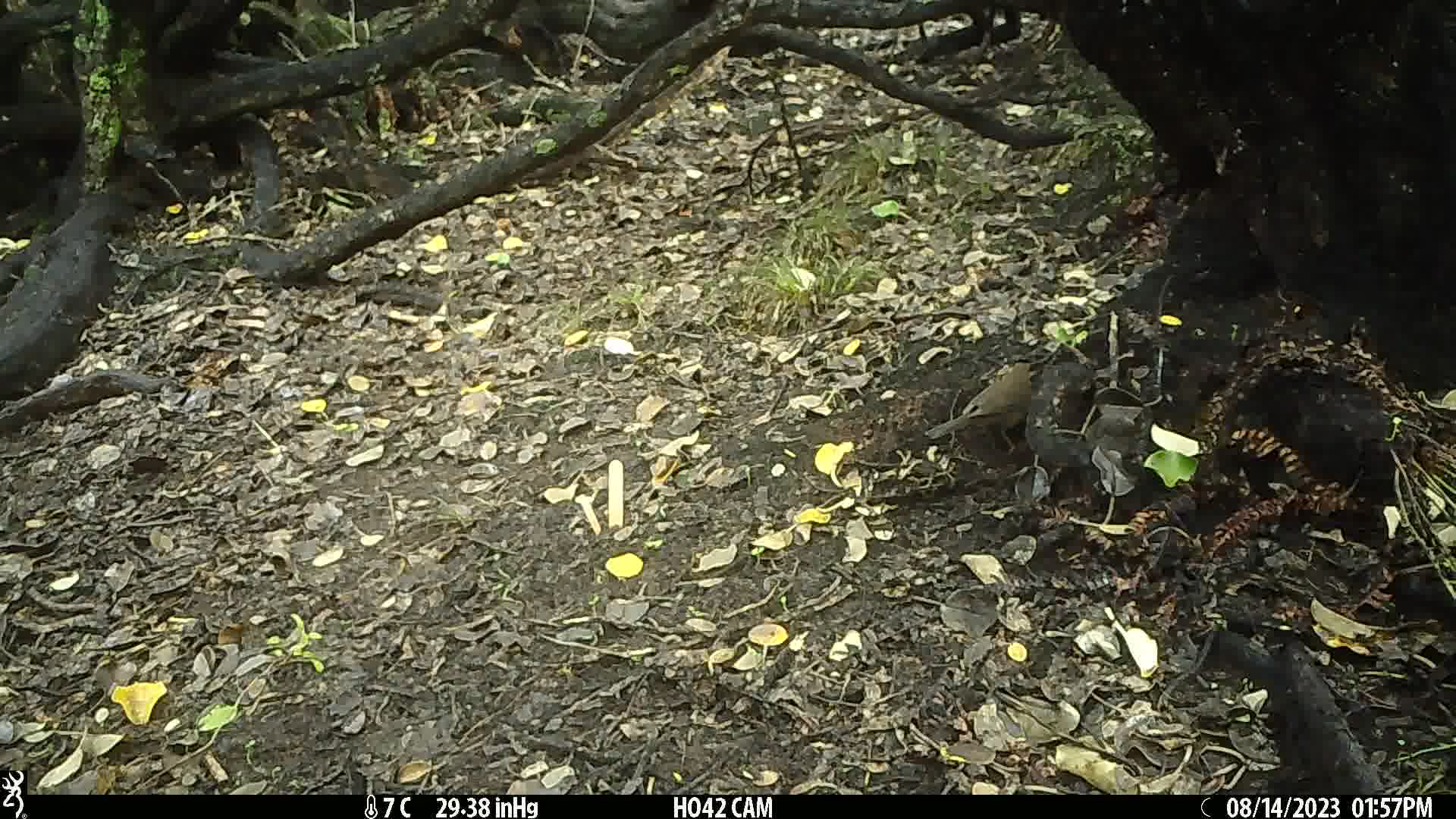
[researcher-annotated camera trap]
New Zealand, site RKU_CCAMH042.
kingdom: Animalia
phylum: Chordata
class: Aves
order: Passeriformes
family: Turdidae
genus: Turdus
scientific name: Turdus merula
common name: eurasian blackbird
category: blackbird